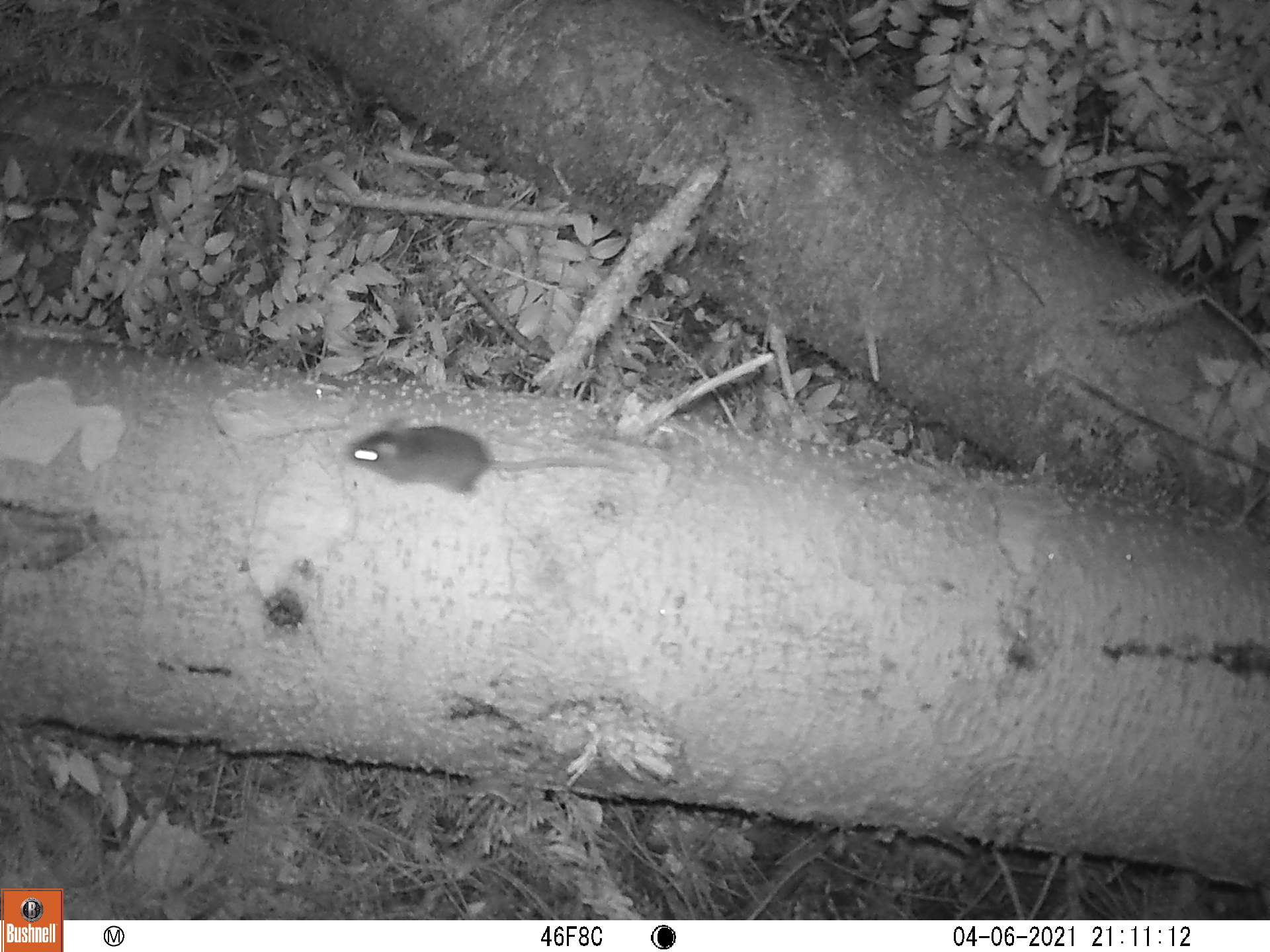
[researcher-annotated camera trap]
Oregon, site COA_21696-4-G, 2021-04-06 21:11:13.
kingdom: Animalia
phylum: Chordata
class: Mammalia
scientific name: Mammalia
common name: small mammal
Small mammal (Mammalia).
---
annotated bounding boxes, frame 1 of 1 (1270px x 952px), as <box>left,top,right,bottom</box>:
small mammal: <box>334,382,656,539</box>